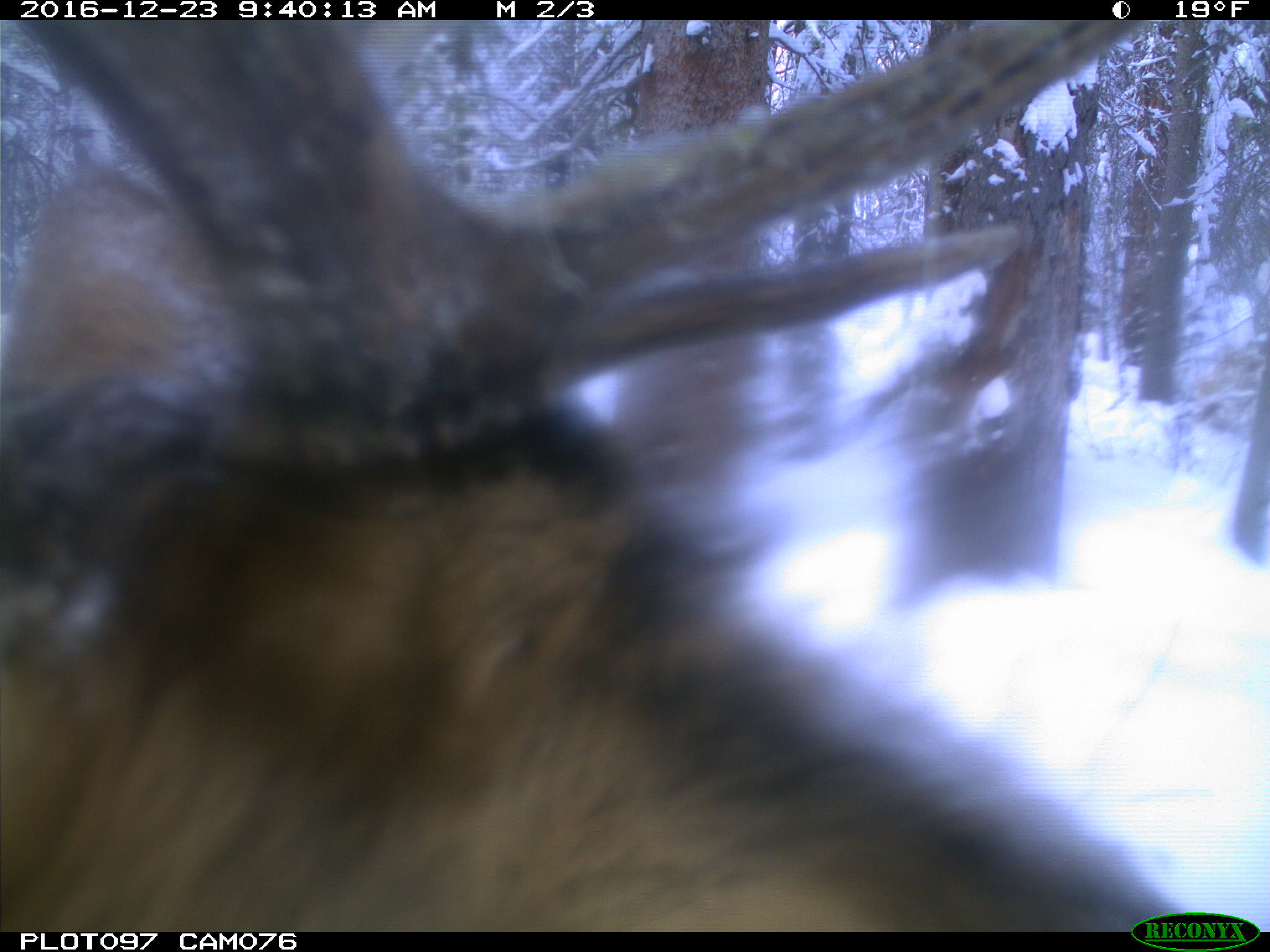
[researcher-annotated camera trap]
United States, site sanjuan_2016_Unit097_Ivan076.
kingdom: Animalia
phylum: Chordata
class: Mammalia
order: Artiodactyla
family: Cervidae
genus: Cervus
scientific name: Cervus elaphus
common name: red deer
Cervus elaphus (red deer).